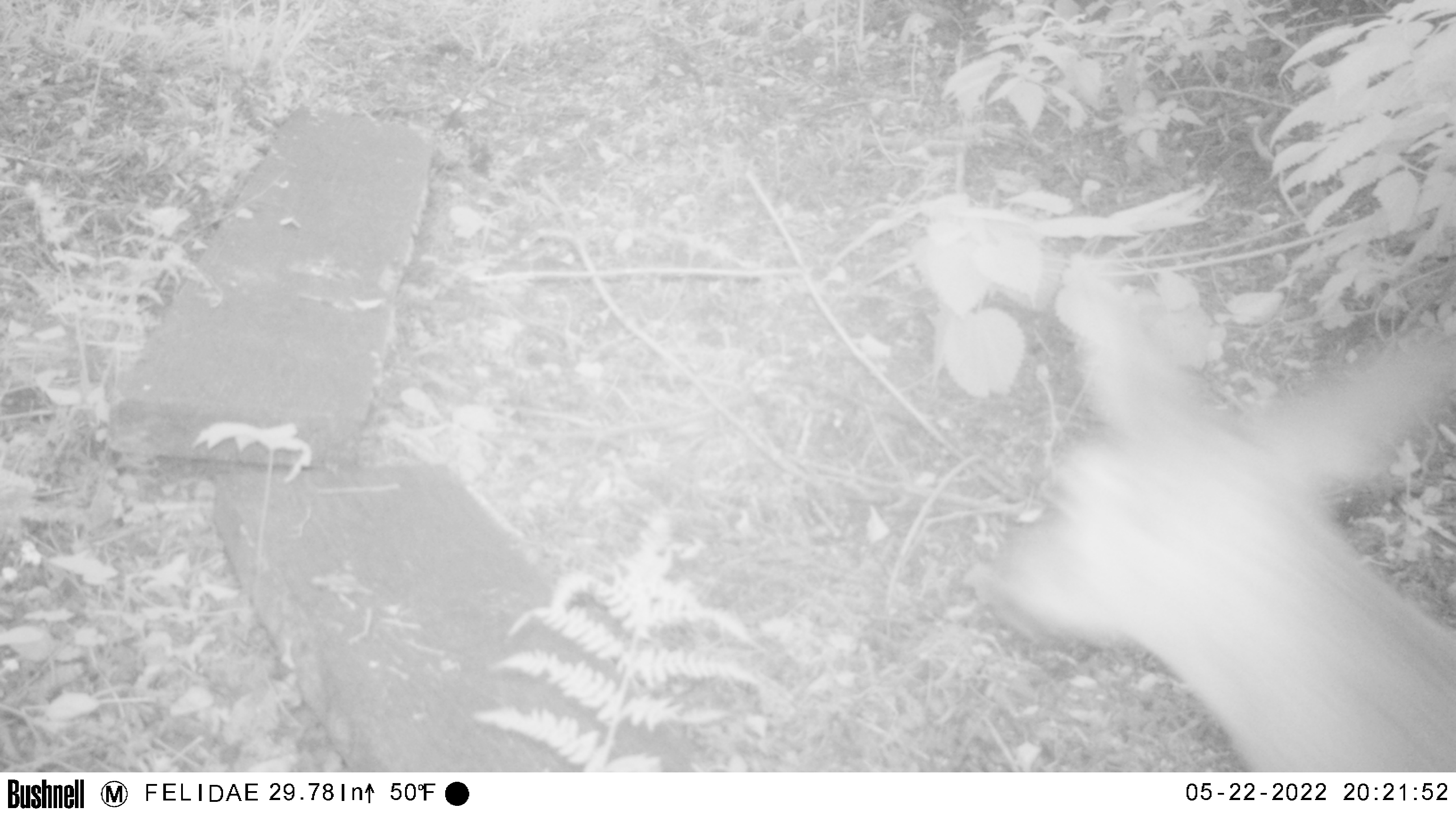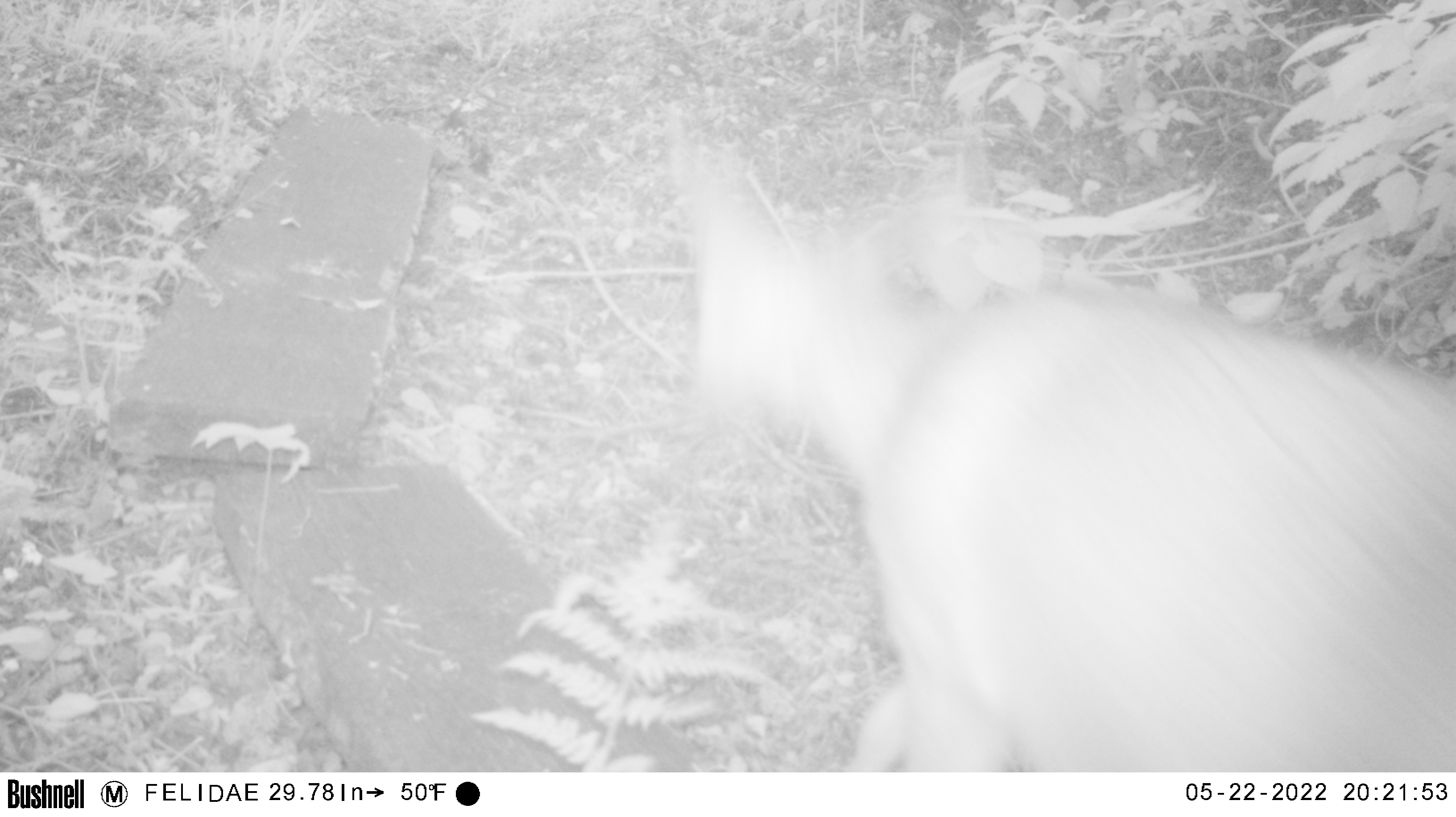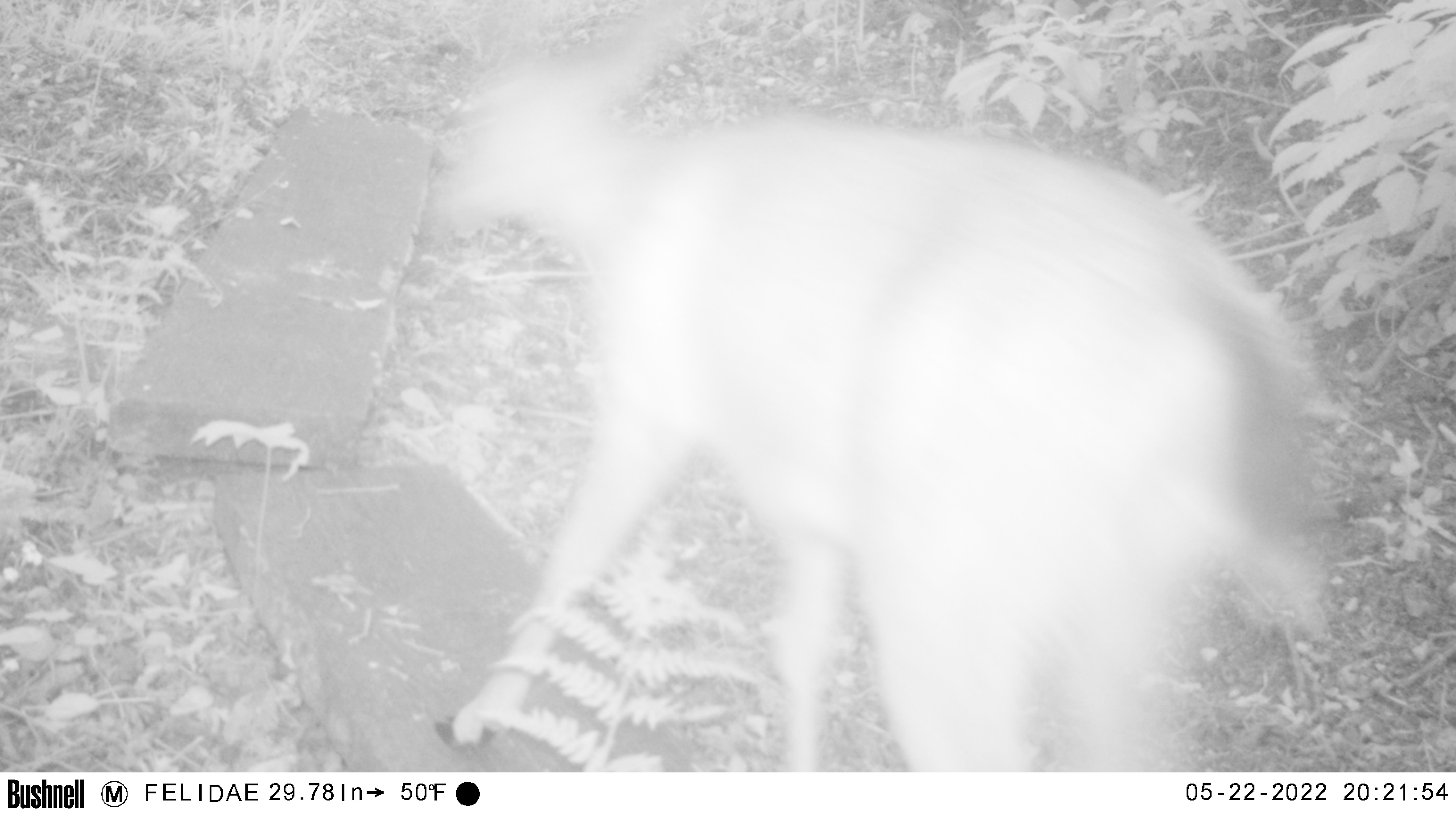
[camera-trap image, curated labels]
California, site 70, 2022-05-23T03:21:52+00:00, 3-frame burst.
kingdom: Animalia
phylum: Chordata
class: Mammalia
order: Artiodactyla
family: Cervidae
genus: Odocoileus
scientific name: Odocoileus hemionus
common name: mule deer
Mule deer (Odocoileus hemionus).